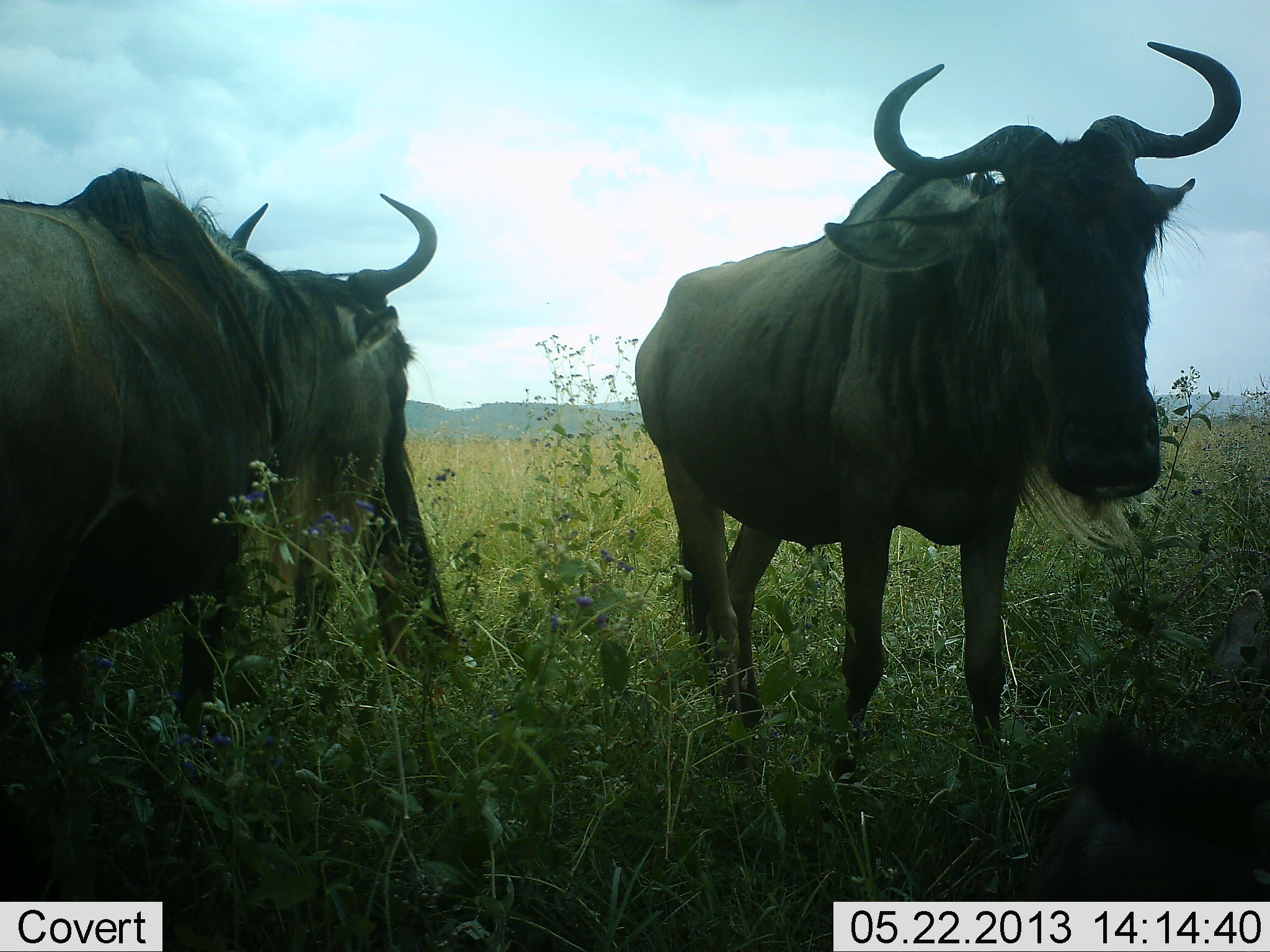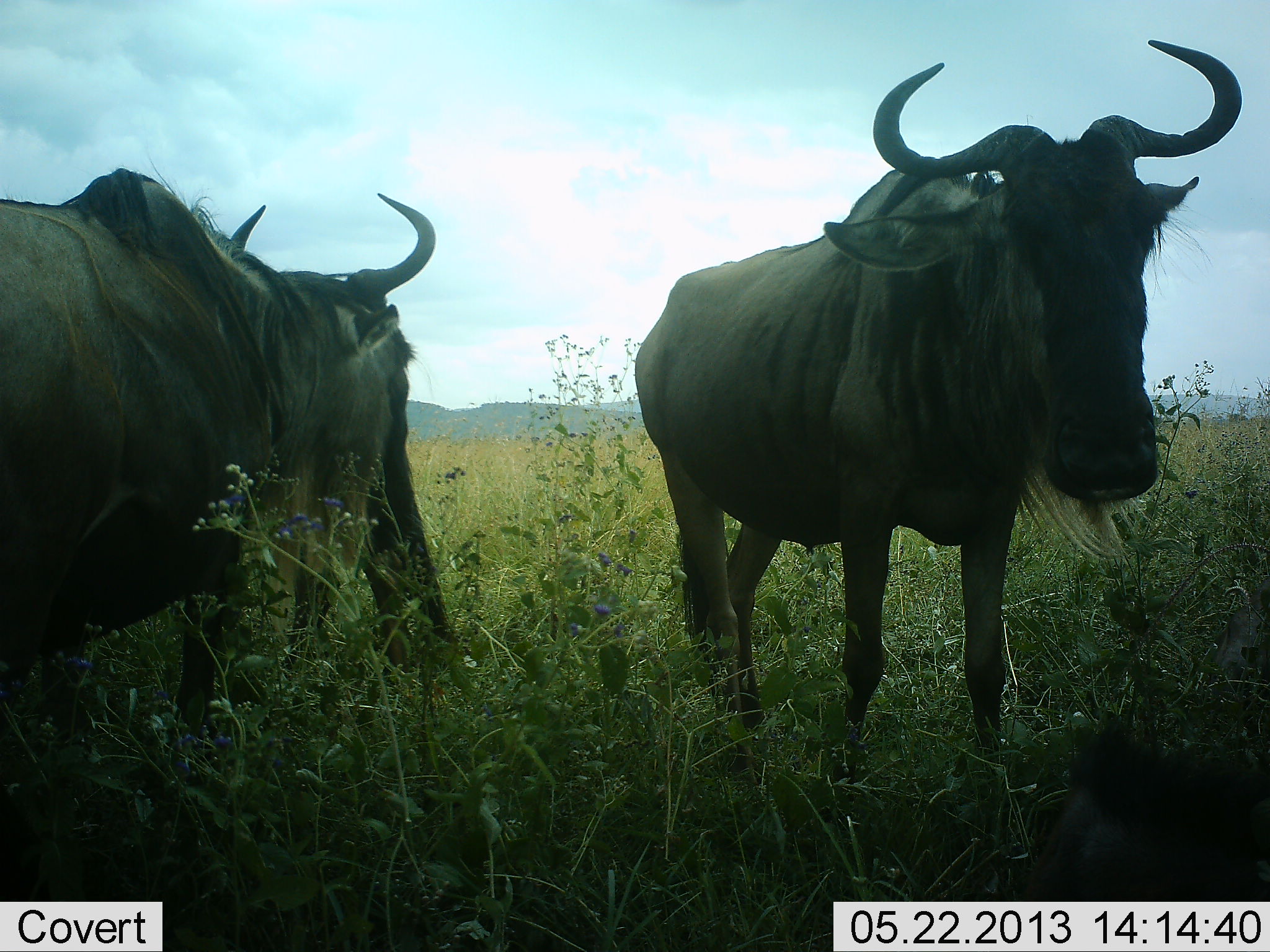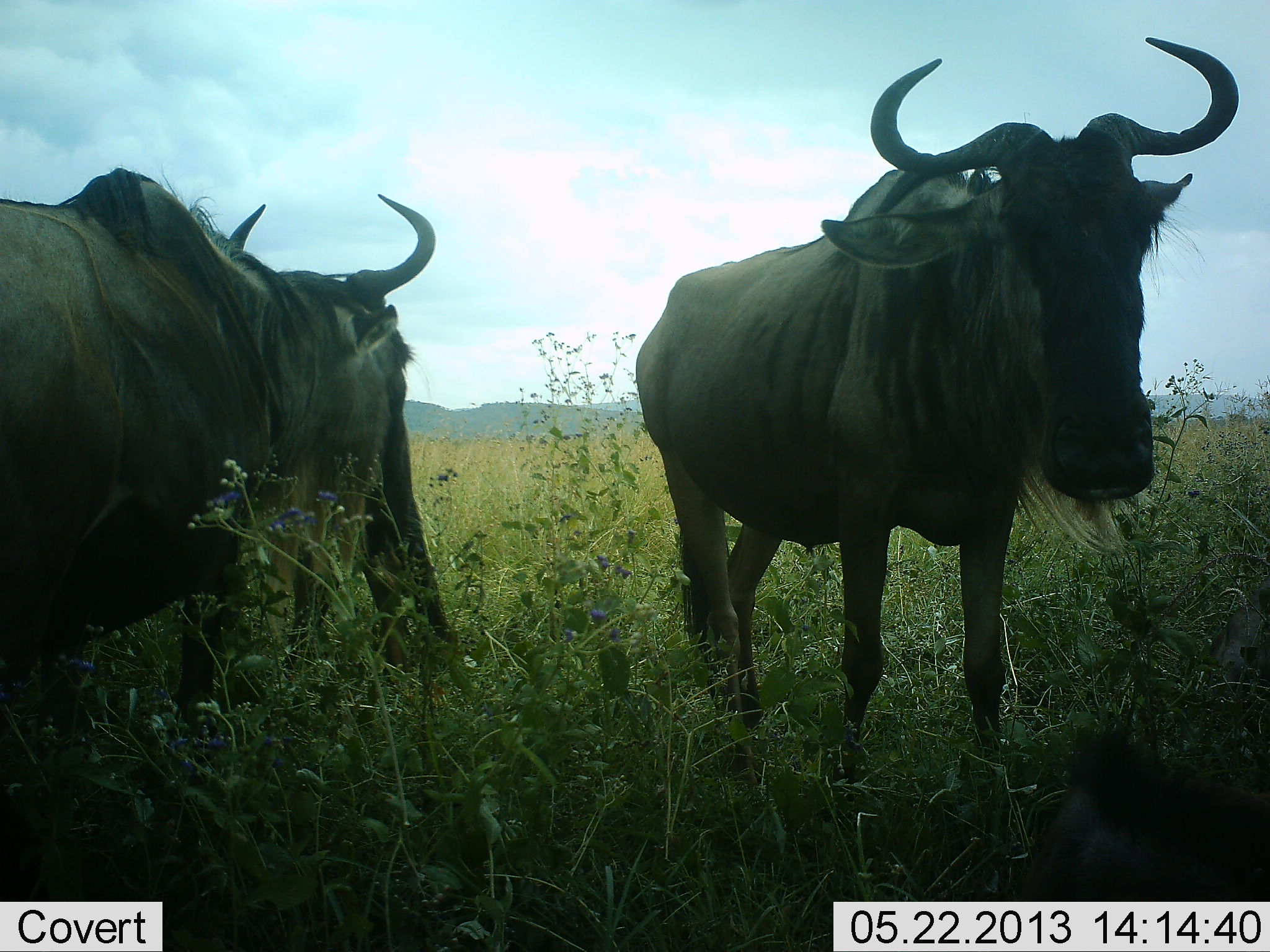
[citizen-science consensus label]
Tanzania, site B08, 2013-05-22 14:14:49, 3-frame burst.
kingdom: Animalia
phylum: Chordata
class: Mammalia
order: Artiodactyla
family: Bovidae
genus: Connochaetes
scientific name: Connochaetes taurinus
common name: blue wildebeest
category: wildebeest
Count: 2.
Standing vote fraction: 94%.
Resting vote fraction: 29%.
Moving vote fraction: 6%.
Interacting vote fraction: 0%.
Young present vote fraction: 0%.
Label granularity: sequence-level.